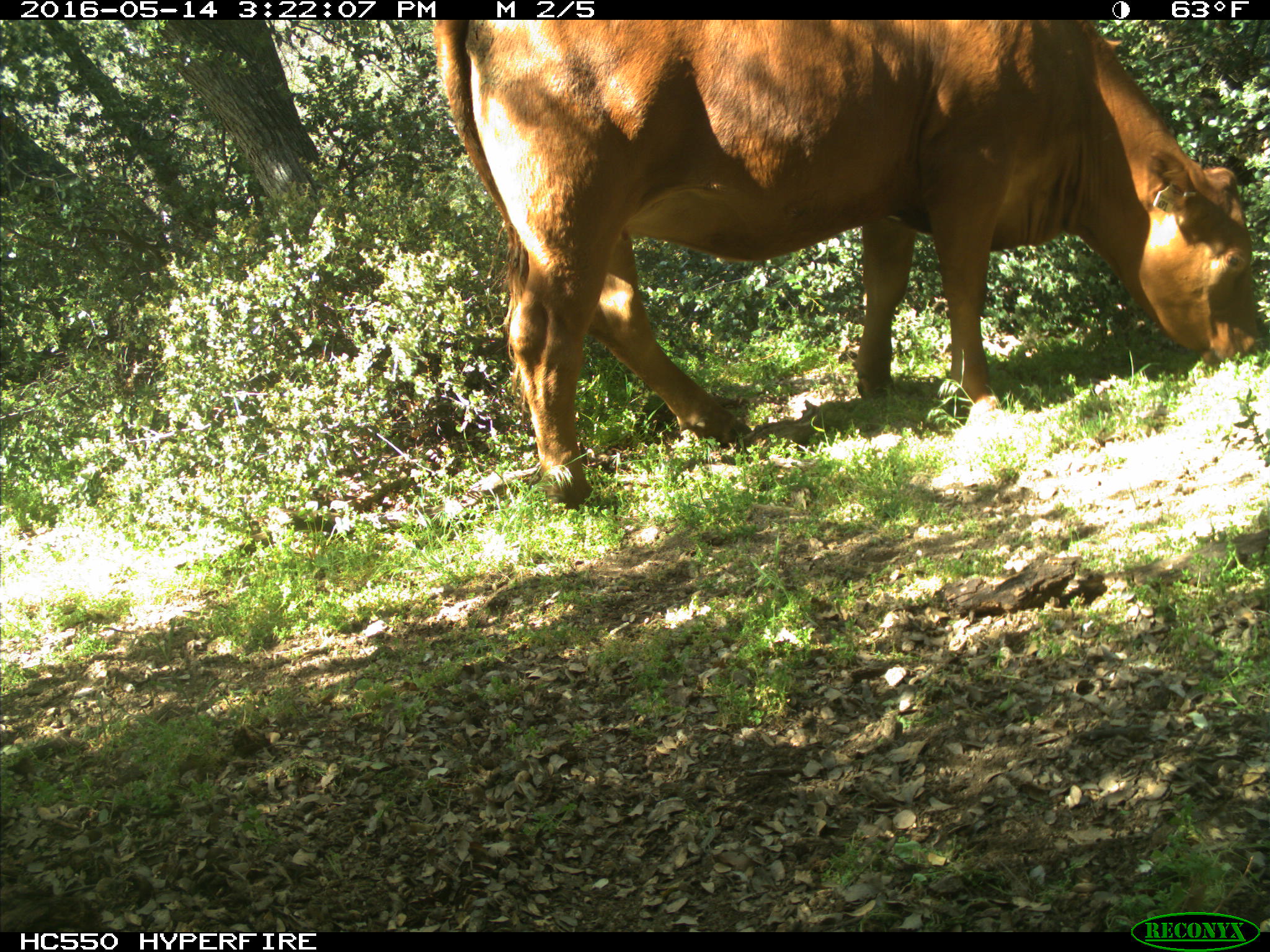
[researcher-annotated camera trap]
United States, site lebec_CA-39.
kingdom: Animalia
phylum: Chordata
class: Mammalia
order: Artiodactyla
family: Bovidae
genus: Bos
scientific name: Bos taurus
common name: domestic cow